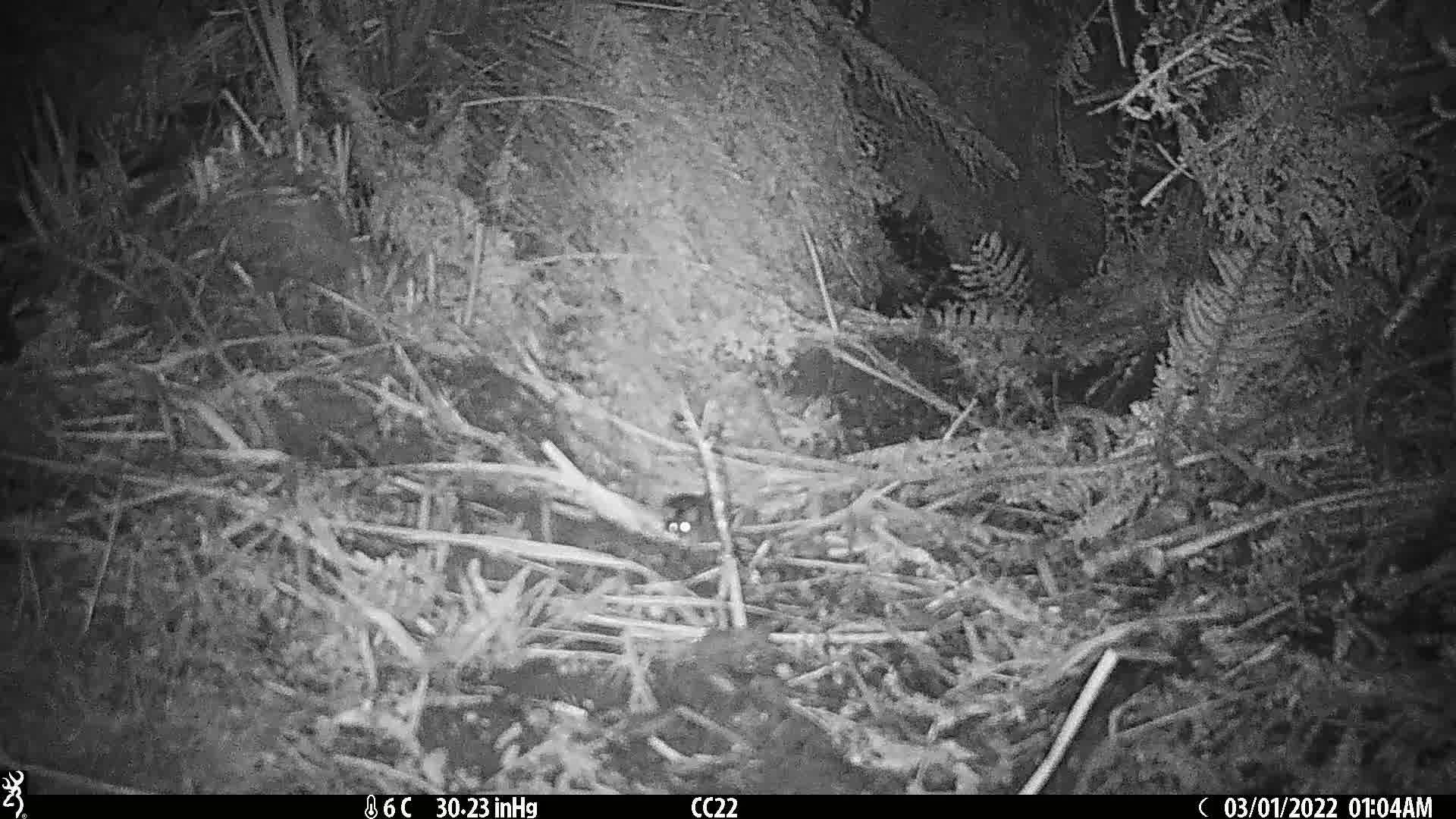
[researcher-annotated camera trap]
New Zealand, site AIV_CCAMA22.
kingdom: Animalia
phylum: Chordata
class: Mammalia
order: Rodentia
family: Muridae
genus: Mus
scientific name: Mus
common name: mouse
Mouse (Mus).